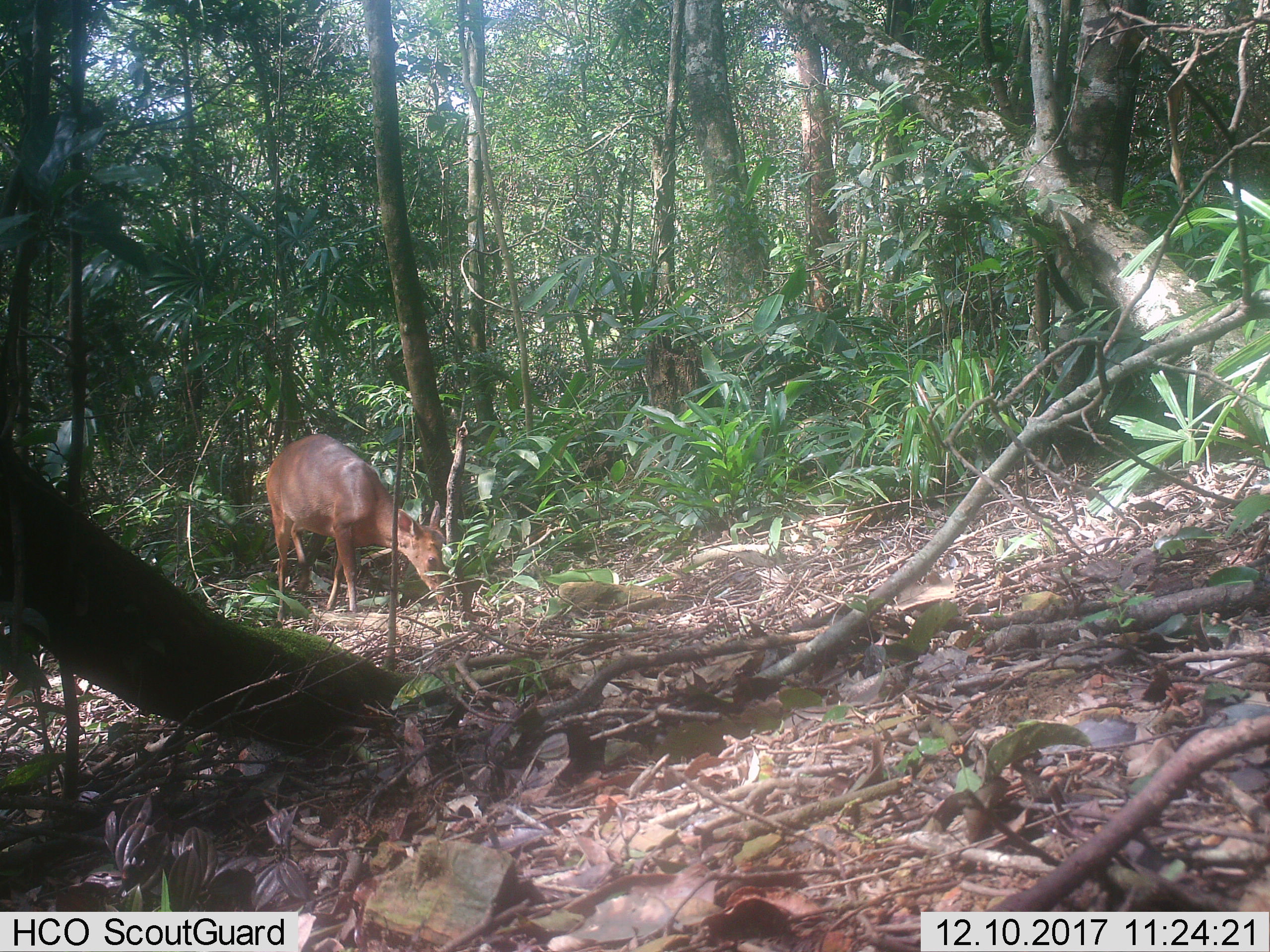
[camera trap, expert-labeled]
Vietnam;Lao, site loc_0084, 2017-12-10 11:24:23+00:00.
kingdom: Animalia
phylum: Chordata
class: Mammalia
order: Artiodactyla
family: Cervidae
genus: Muntiacus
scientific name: Muntiacus vuquangensis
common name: large-antlered muntjac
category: large antlered muntjac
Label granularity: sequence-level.